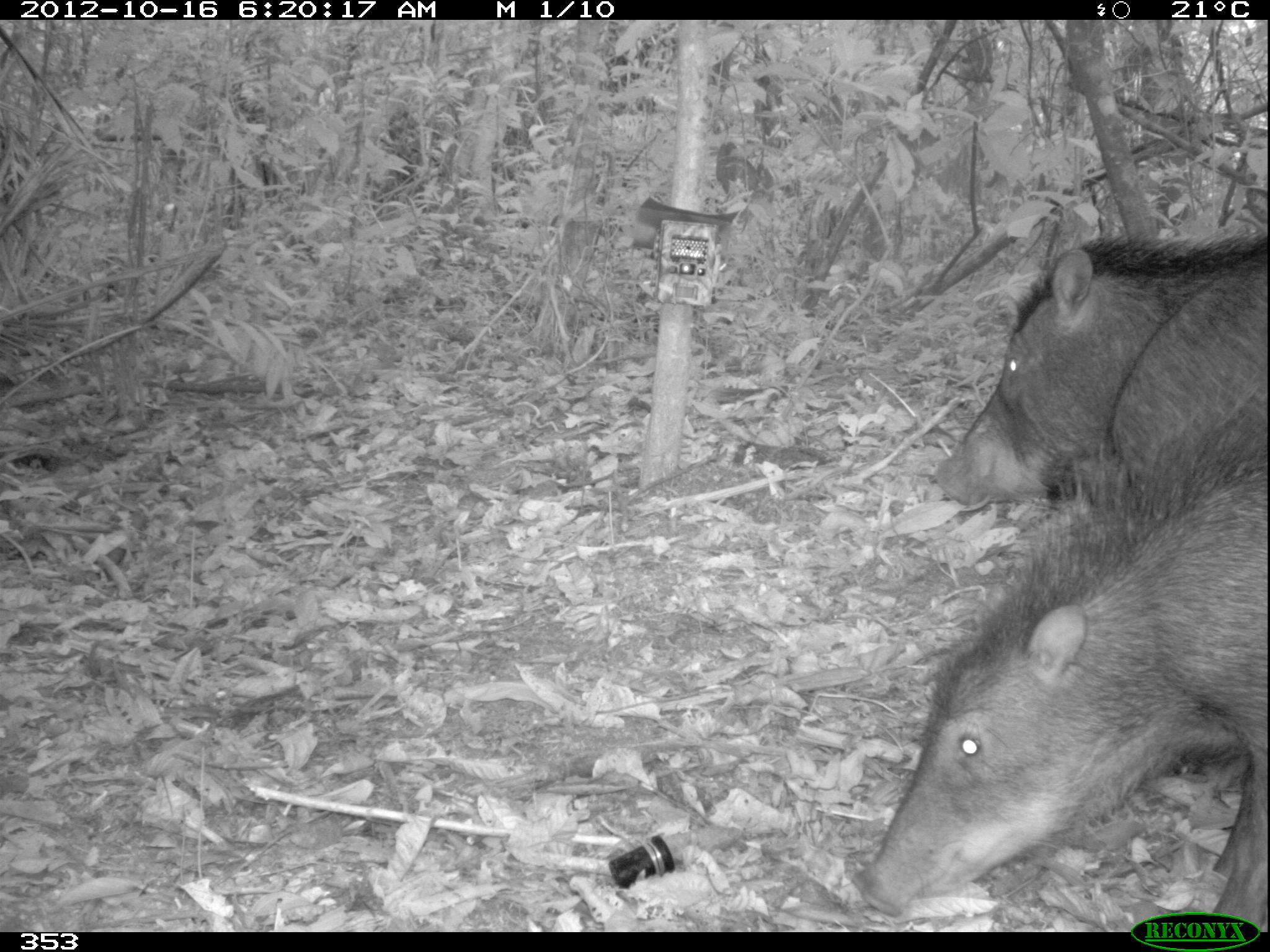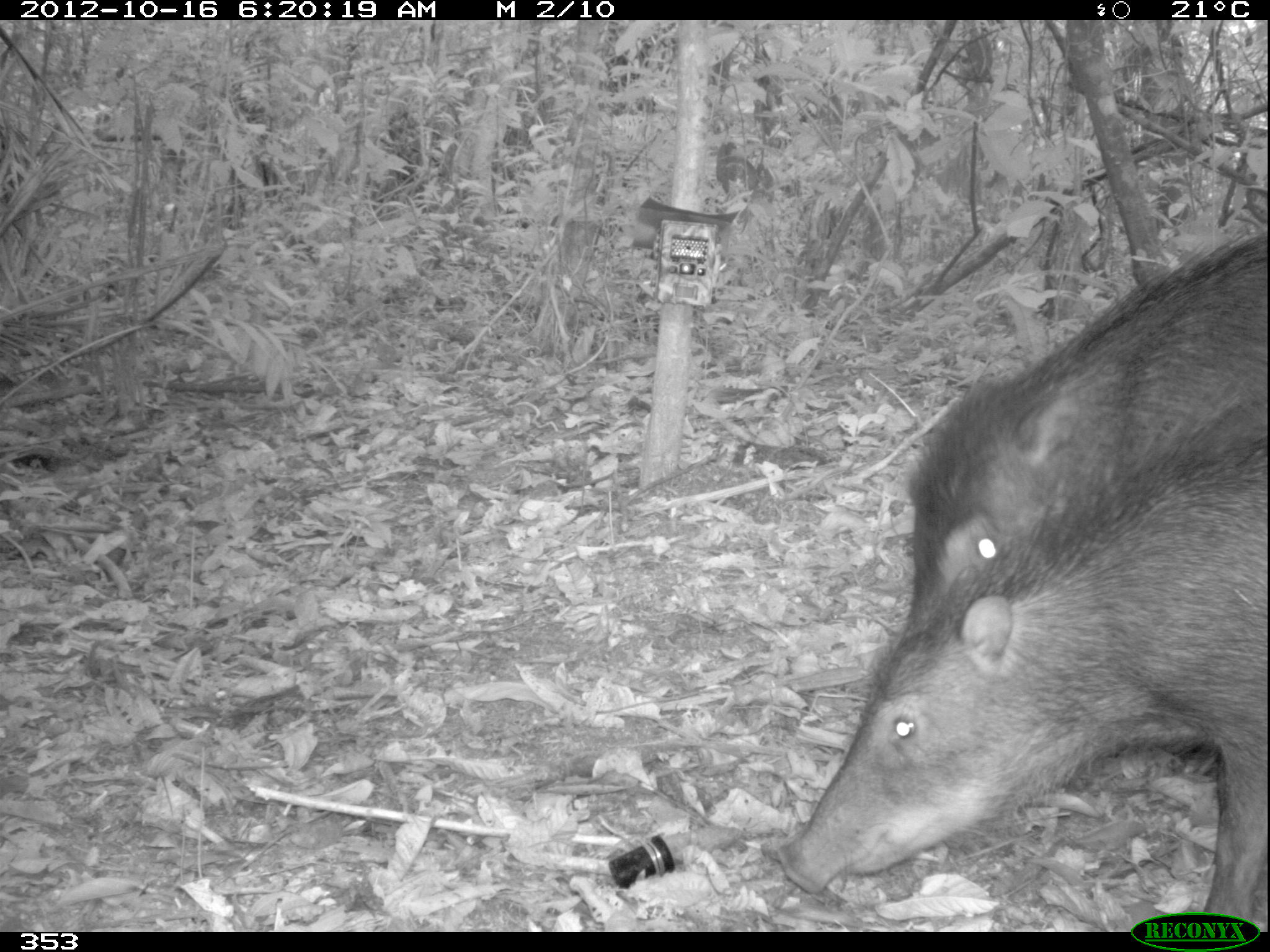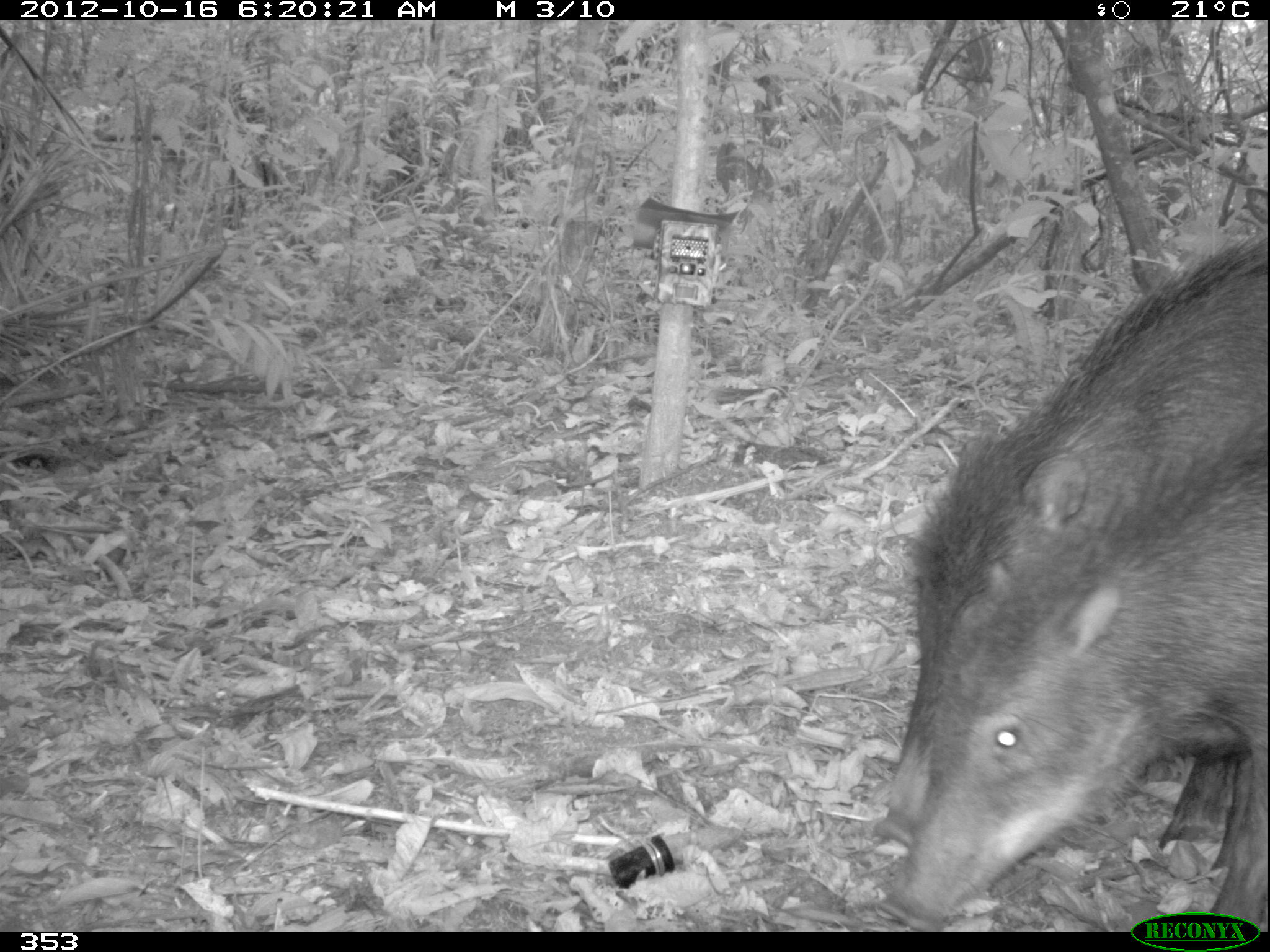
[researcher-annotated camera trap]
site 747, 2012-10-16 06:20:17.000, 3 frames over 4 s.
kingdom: Animalia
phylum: Chordata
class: Mammalia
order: Artiodactyla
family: Tayassuidae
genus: Tayassu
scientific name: Tayassu pecari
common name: white-lipped peccary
Tayassu pecari (white-lipped peccary).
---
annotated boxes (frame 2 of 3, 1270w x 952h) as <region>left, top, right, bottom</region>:
tayassu pecari: <region>770, 410, 1267, 931</region>; <region>897, 231, 1264, 778</region>